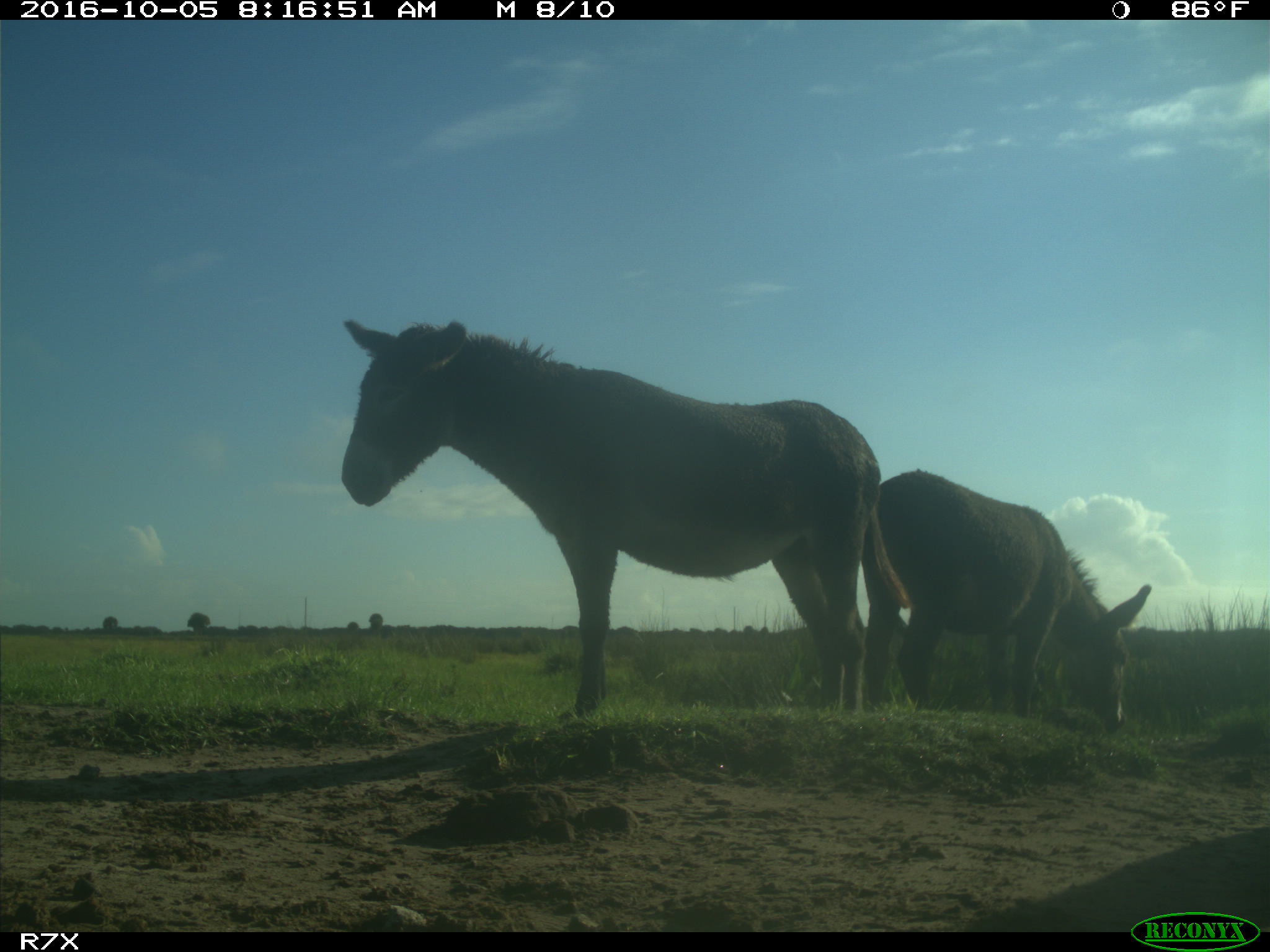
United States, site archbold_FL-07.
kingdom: Animalia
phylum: Chordata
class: Mammalia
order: Perissodactyla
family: Equidae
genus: Equus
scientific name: Equus africanus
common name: african wild ass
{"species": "Equus africanus (african wild ass)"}